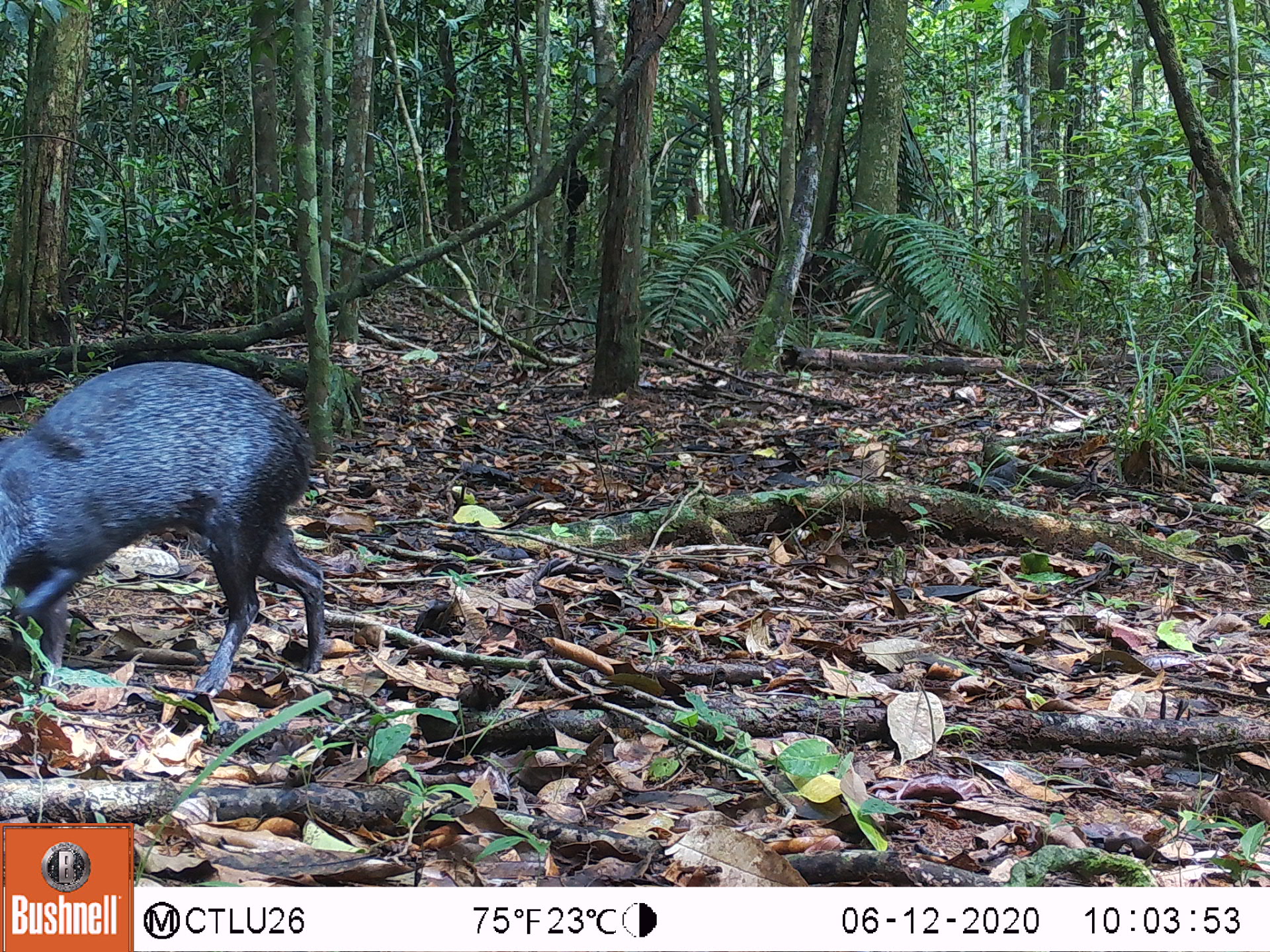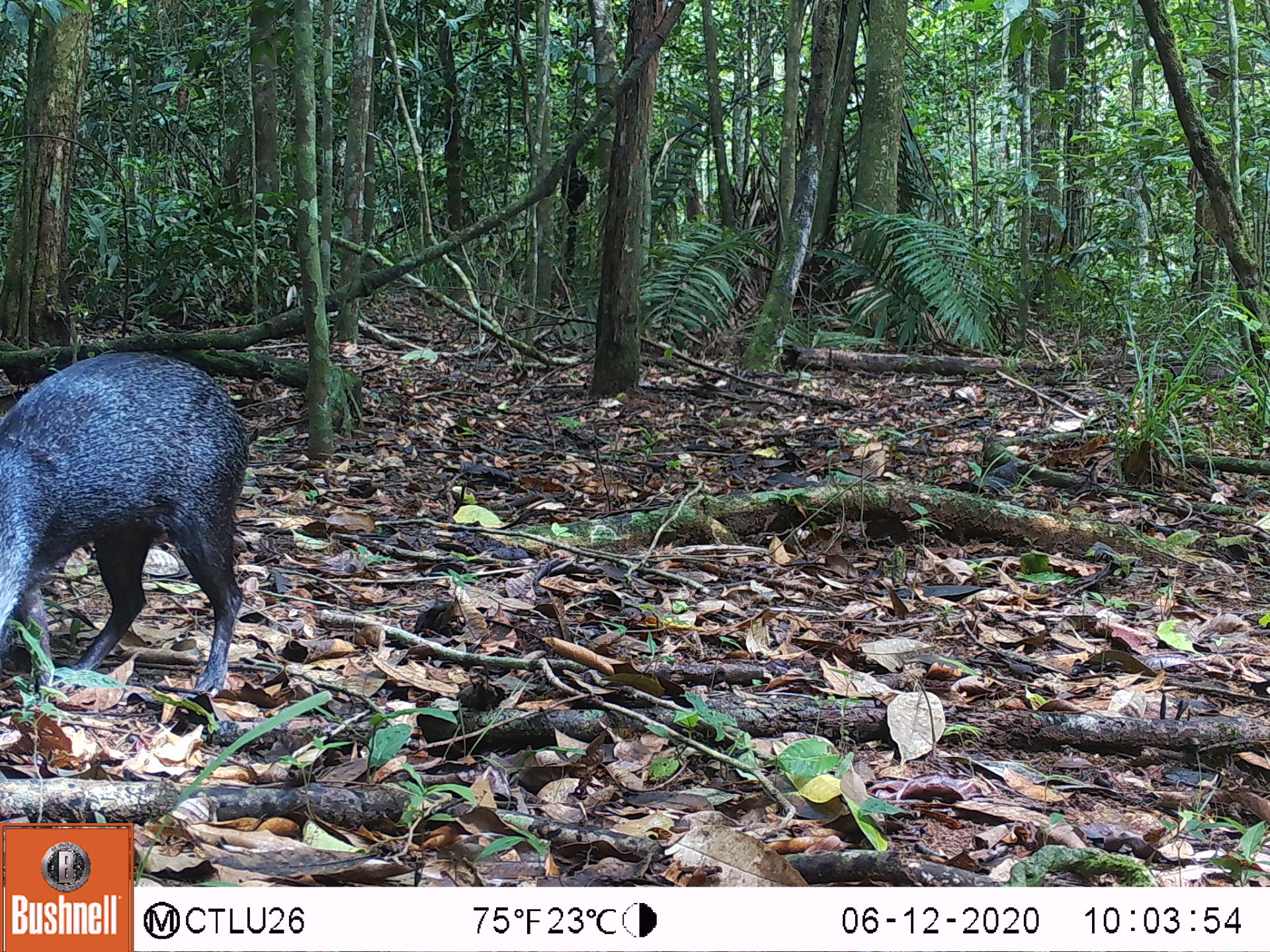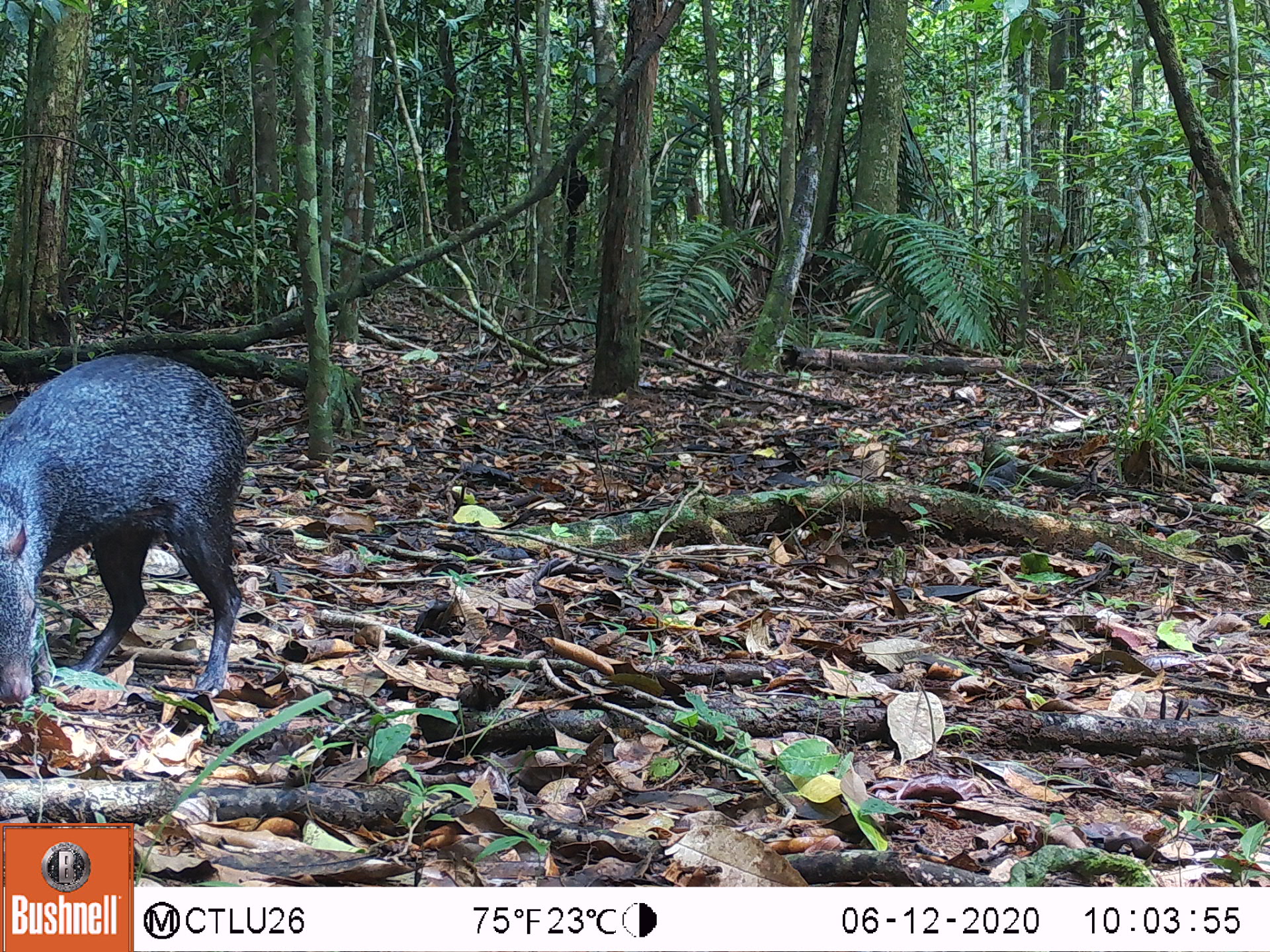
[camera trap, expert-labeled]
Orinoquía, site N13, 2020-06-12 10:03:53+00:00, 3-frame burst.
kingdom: Animalia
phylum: Chordata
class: Mammalia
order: Rodentia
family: Dasyproctidae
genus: Dasyprocta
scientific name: Dasyprocta fuliginosa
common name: black agouti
Black agouti (Dasyprocta fuliginosa).